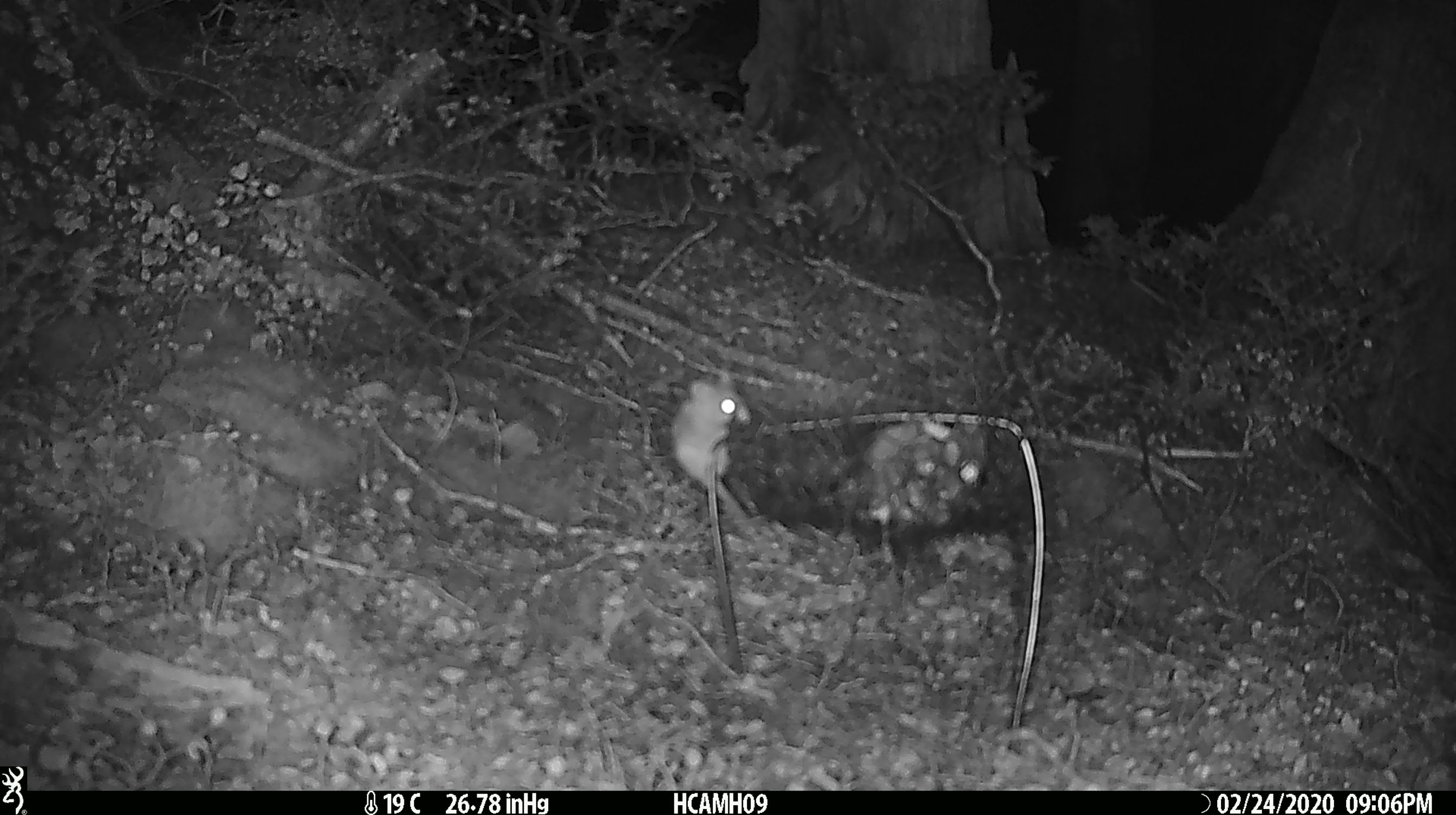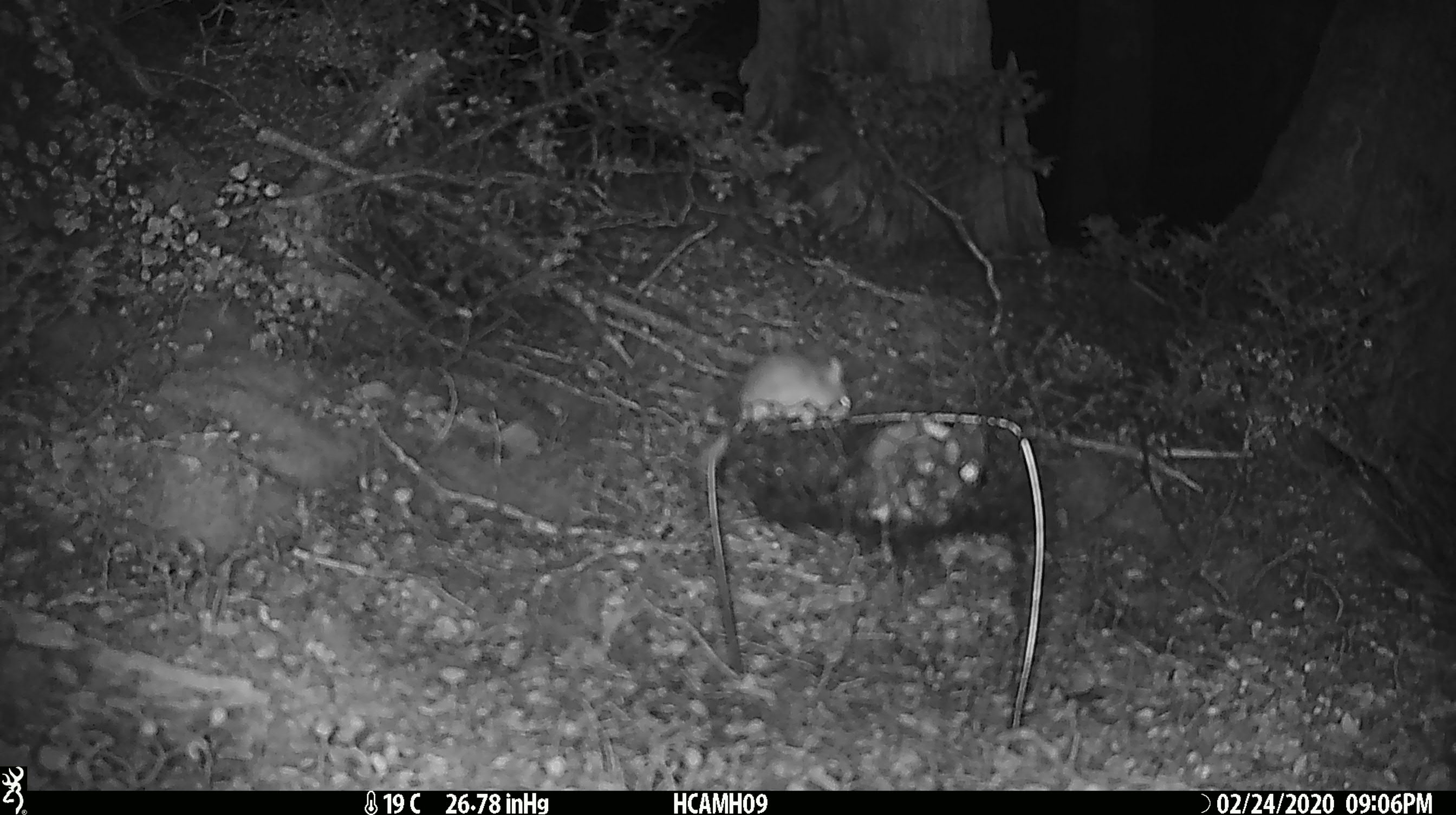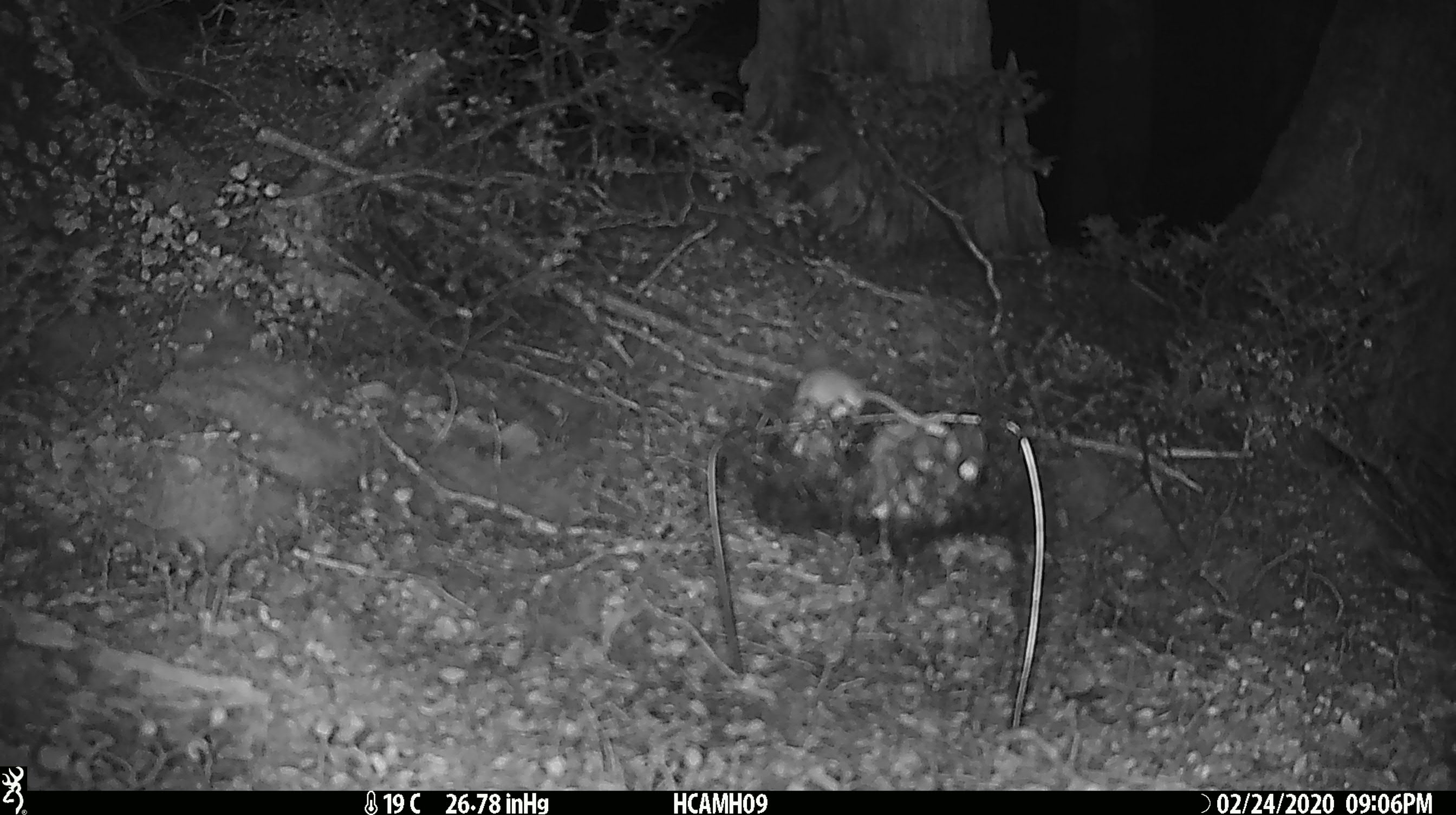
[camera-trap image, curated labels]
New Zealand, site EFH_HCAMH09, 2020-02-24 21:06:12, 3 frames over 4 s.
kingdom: Animalia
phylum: Chordata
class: Mammalia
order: Rodentia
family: Muridae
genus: Mus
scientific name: Mus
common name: mouse